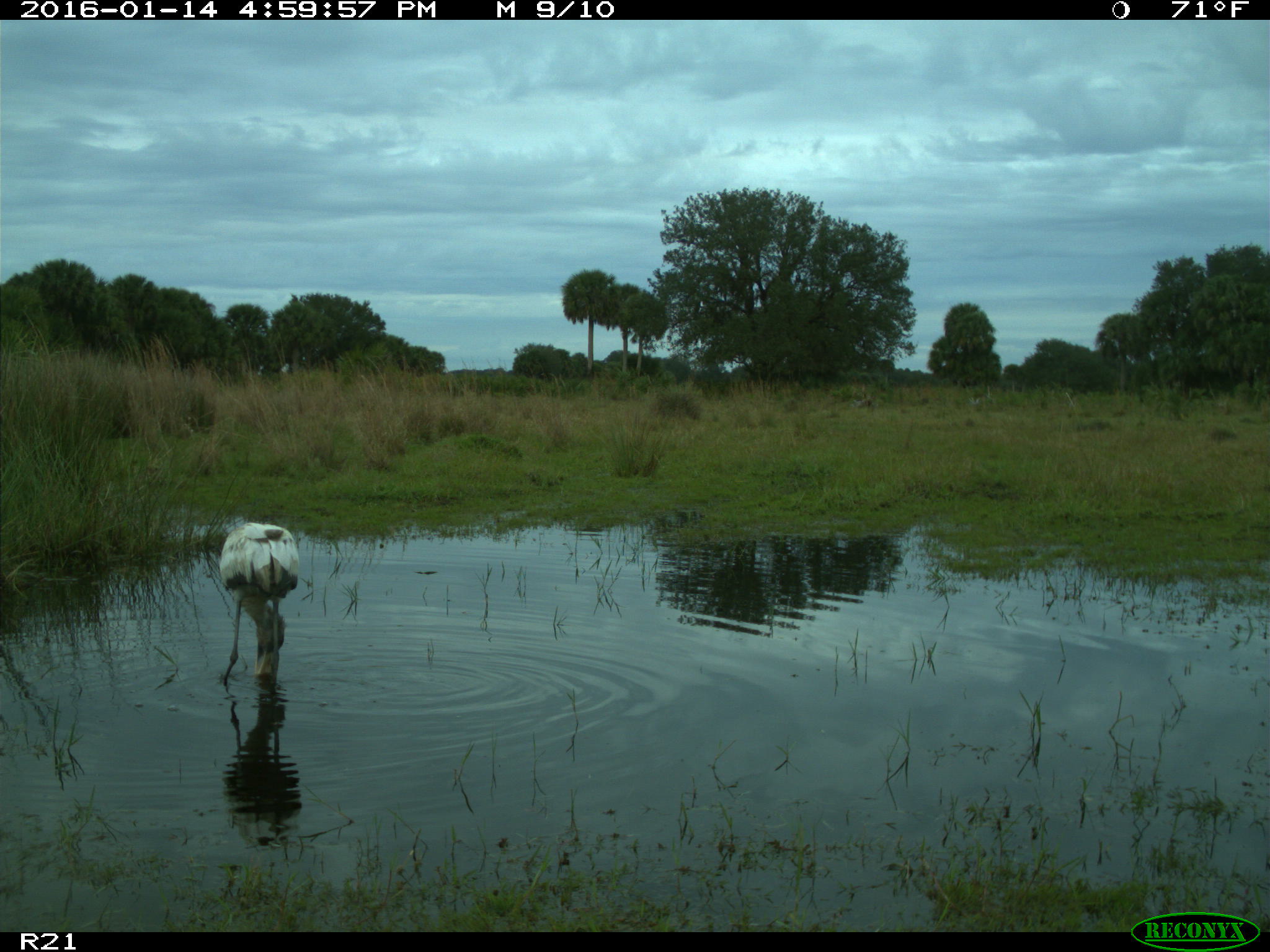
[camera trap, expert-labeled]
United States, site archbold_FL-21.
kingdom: Animalia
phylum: Chordata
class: Aves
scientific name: Aves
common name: birds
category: unidentified bird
Unidentified bird (birds) (Aves).